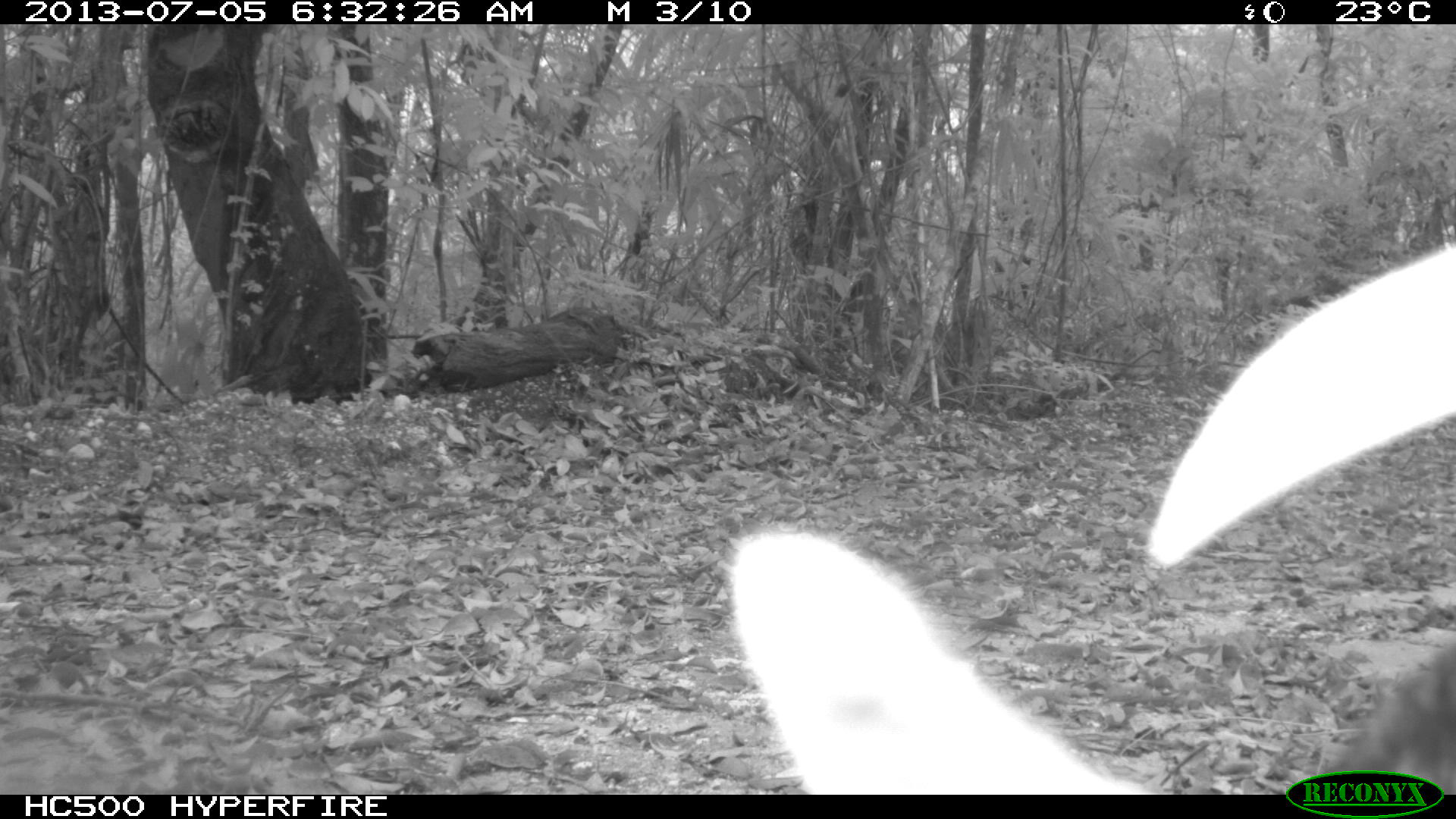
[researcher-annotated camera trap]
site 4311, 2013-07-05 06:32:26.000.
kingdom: Animalia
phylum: Chordata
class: Mammalia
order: Carnivora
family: Canidae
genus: Urocyon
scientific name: Urocyon cinereoargenteus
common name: gray fox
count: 1